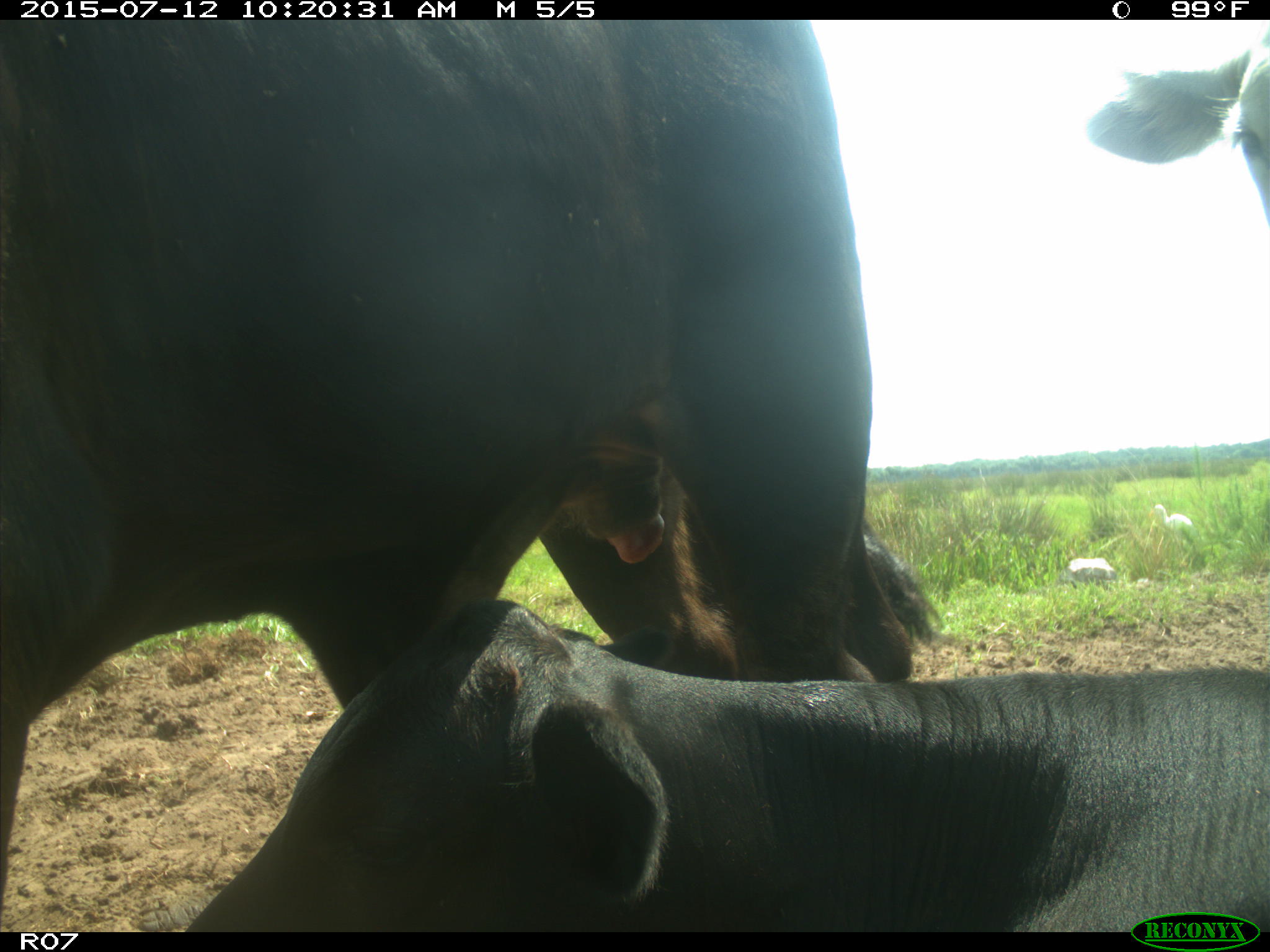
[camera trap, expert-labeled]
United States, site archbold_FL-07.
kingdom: Animalia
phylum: Chordata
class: Mammalia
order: Artiodactyla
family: Bovidae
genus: Bos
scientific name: Bos taurus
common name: domestic cow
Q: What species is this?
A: Bos taurus (domestic cow).